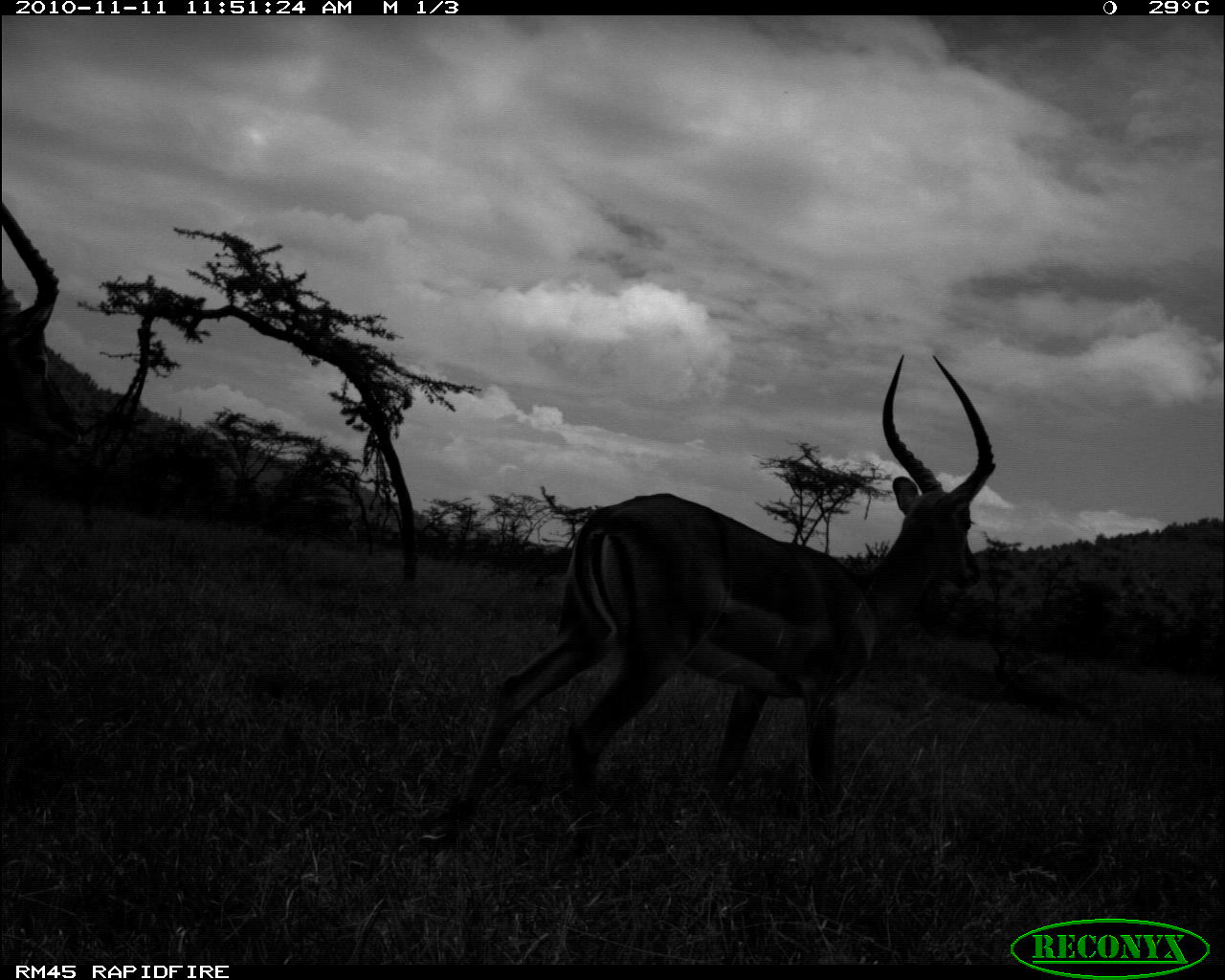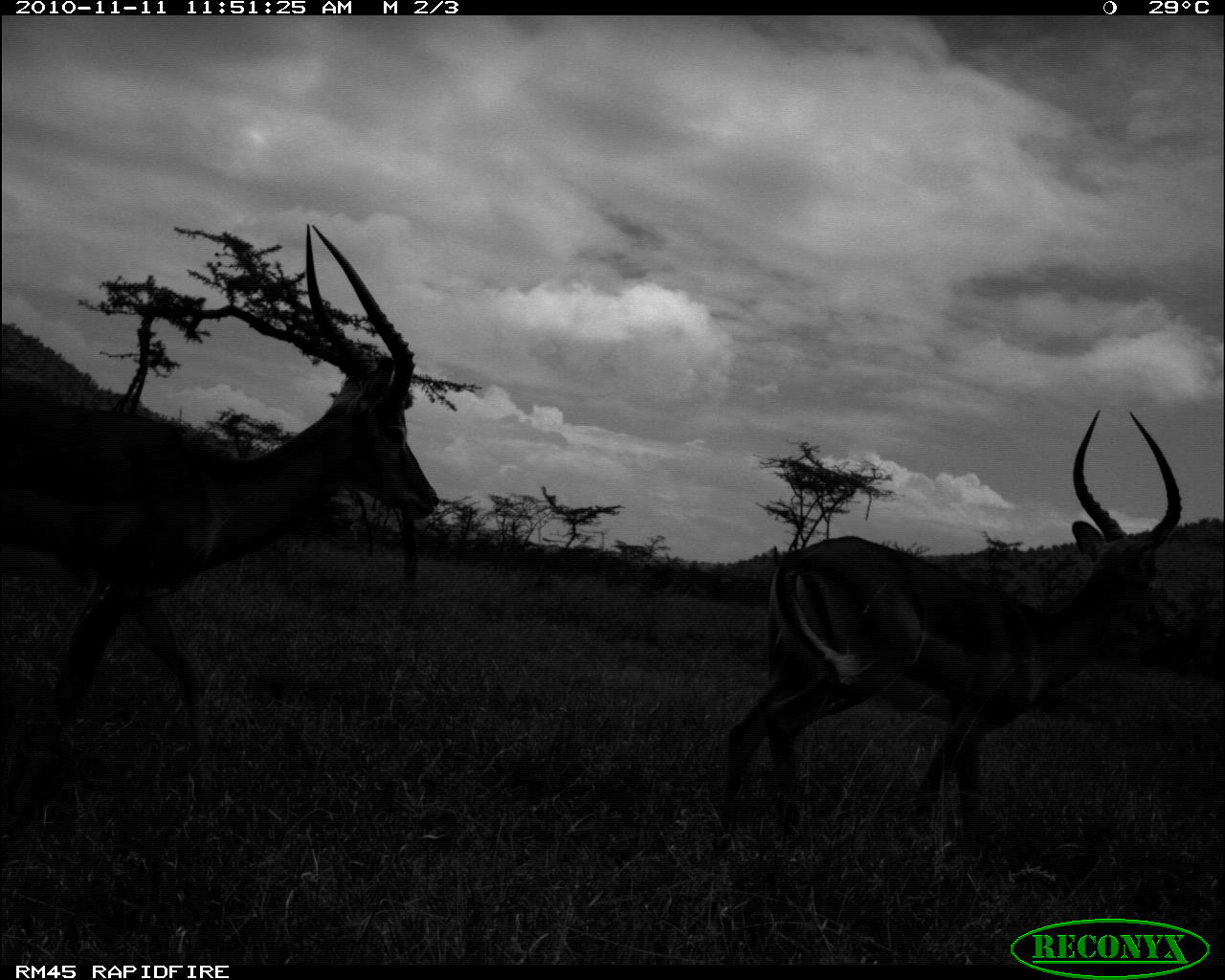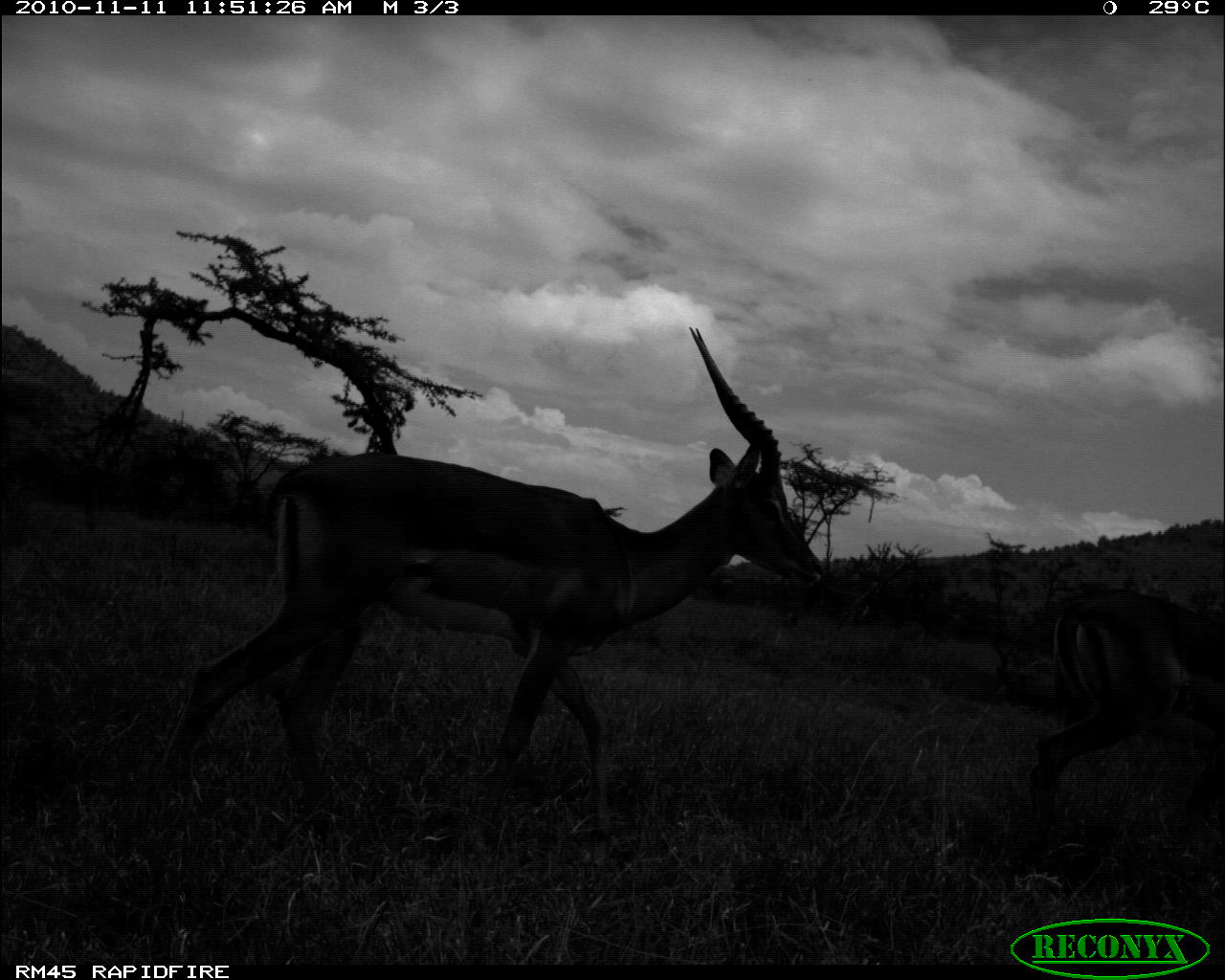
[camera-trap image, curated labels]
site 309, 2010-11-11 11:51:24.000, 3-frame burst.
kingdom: Animalia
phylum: Chordata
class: Mammalia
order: Artiodactyla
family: Bovidae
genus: Aepyceros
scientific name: Aepyceros melampus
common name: impala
Aepyceros melampus (impala), count 2.